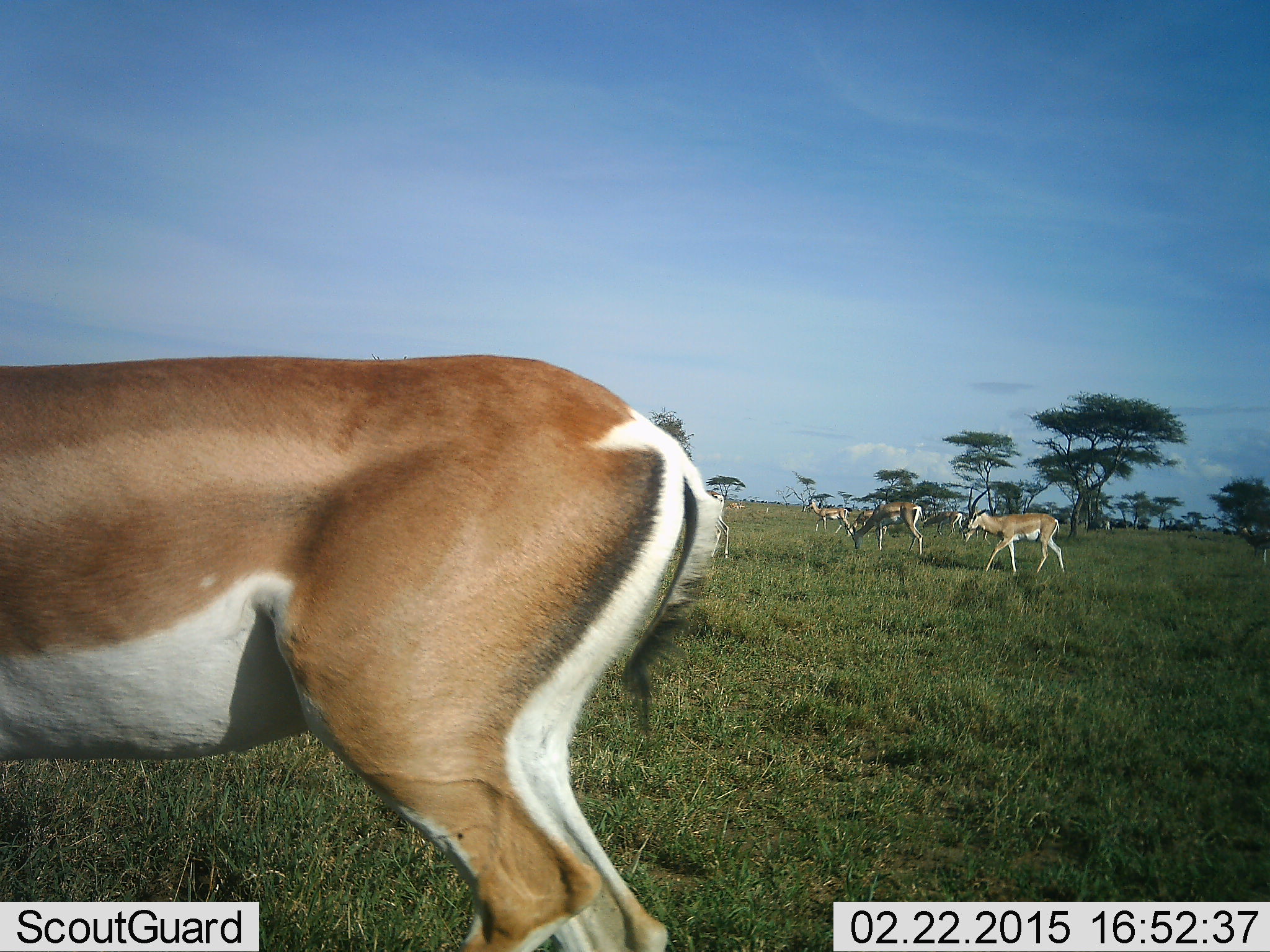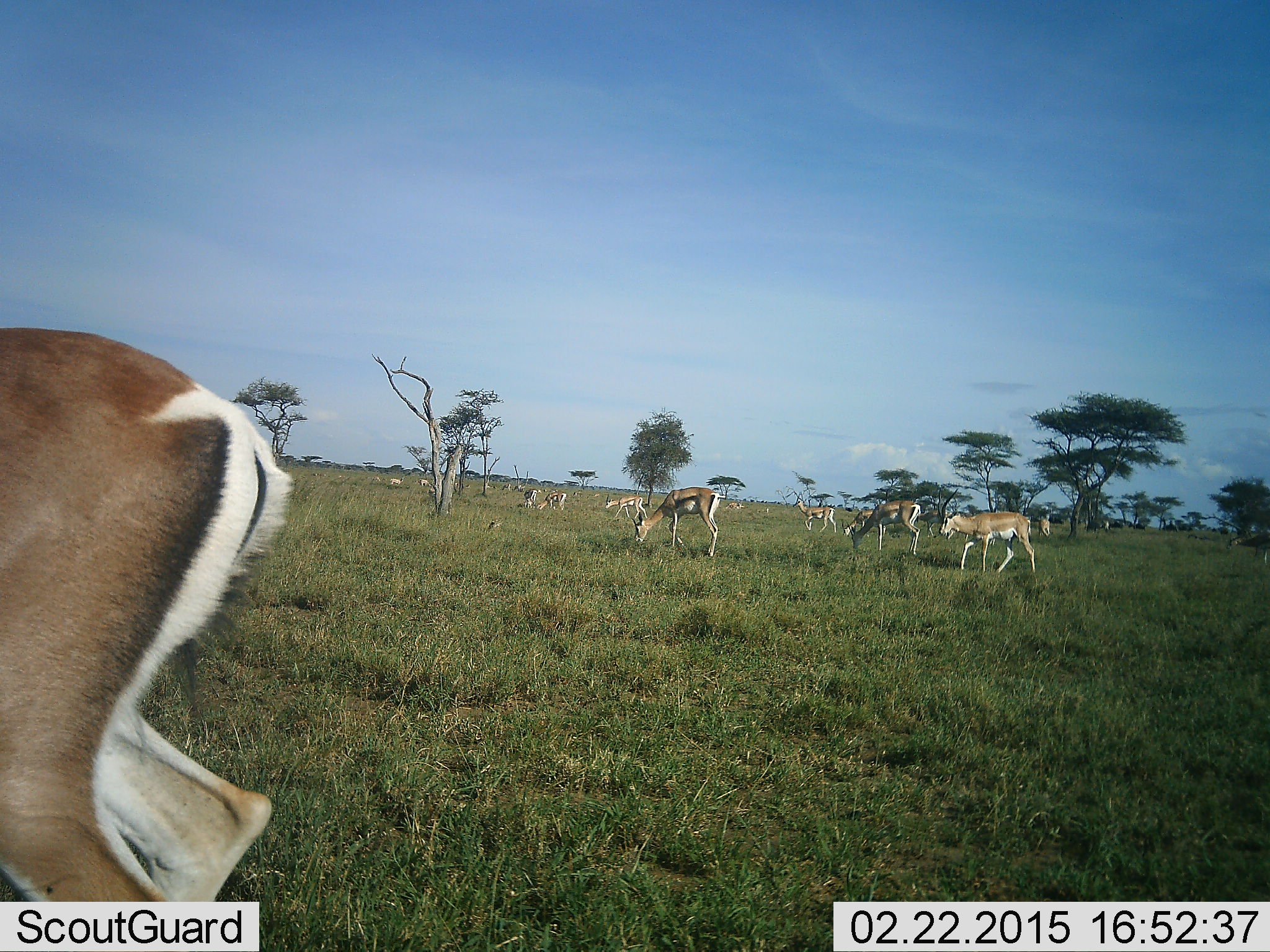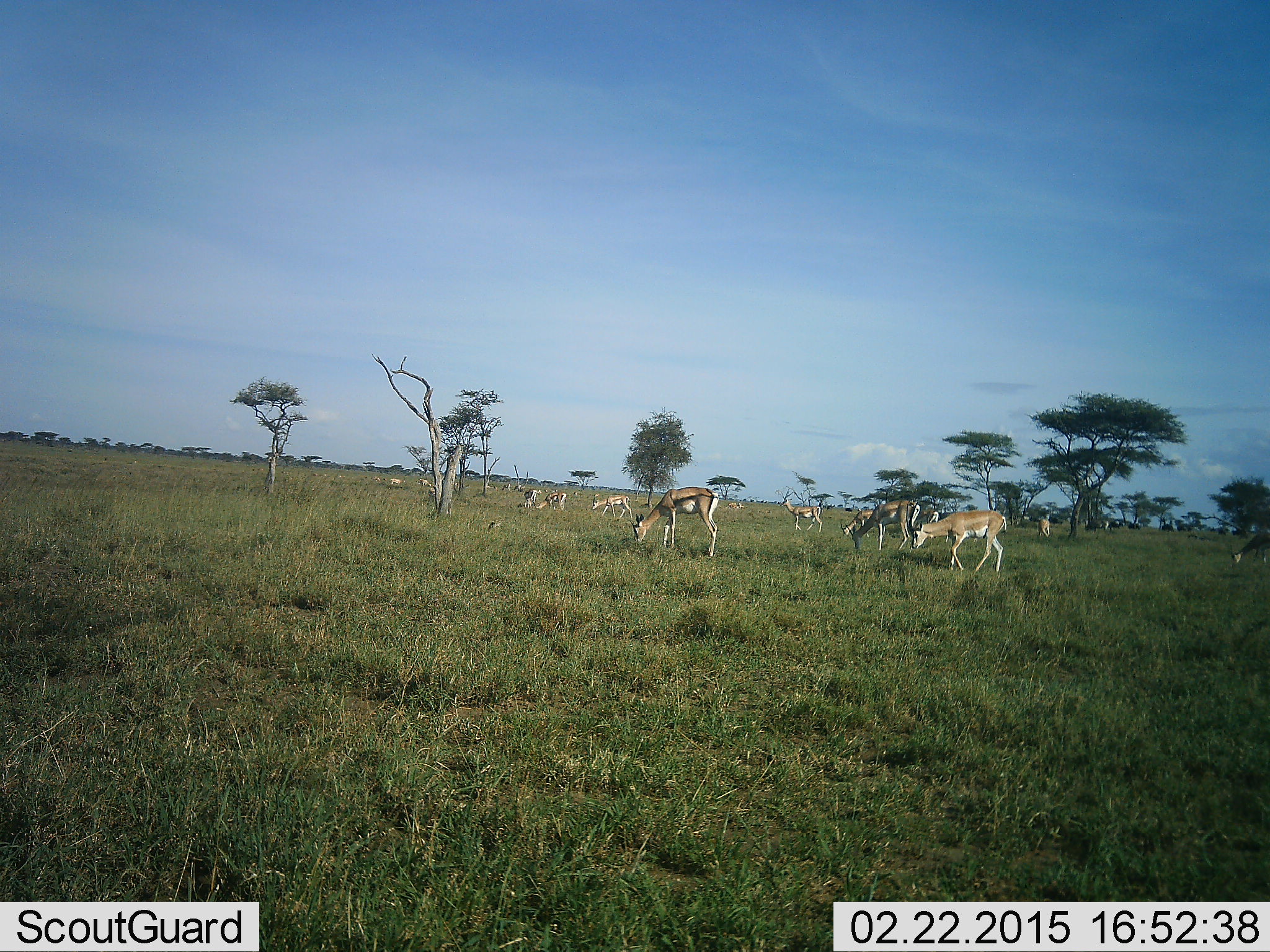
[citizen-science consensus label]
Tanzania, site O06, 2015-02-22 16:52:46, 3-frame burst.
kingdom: Animalia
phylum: Chordata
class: Mammalia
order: Artiodactyla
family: Bovidae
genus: Nanger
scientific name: Nanger granti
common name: grant's gazelle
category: gazellegrants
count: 11-50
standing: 31%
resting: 0%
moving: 77%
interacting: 0%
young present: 8%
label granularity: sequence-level